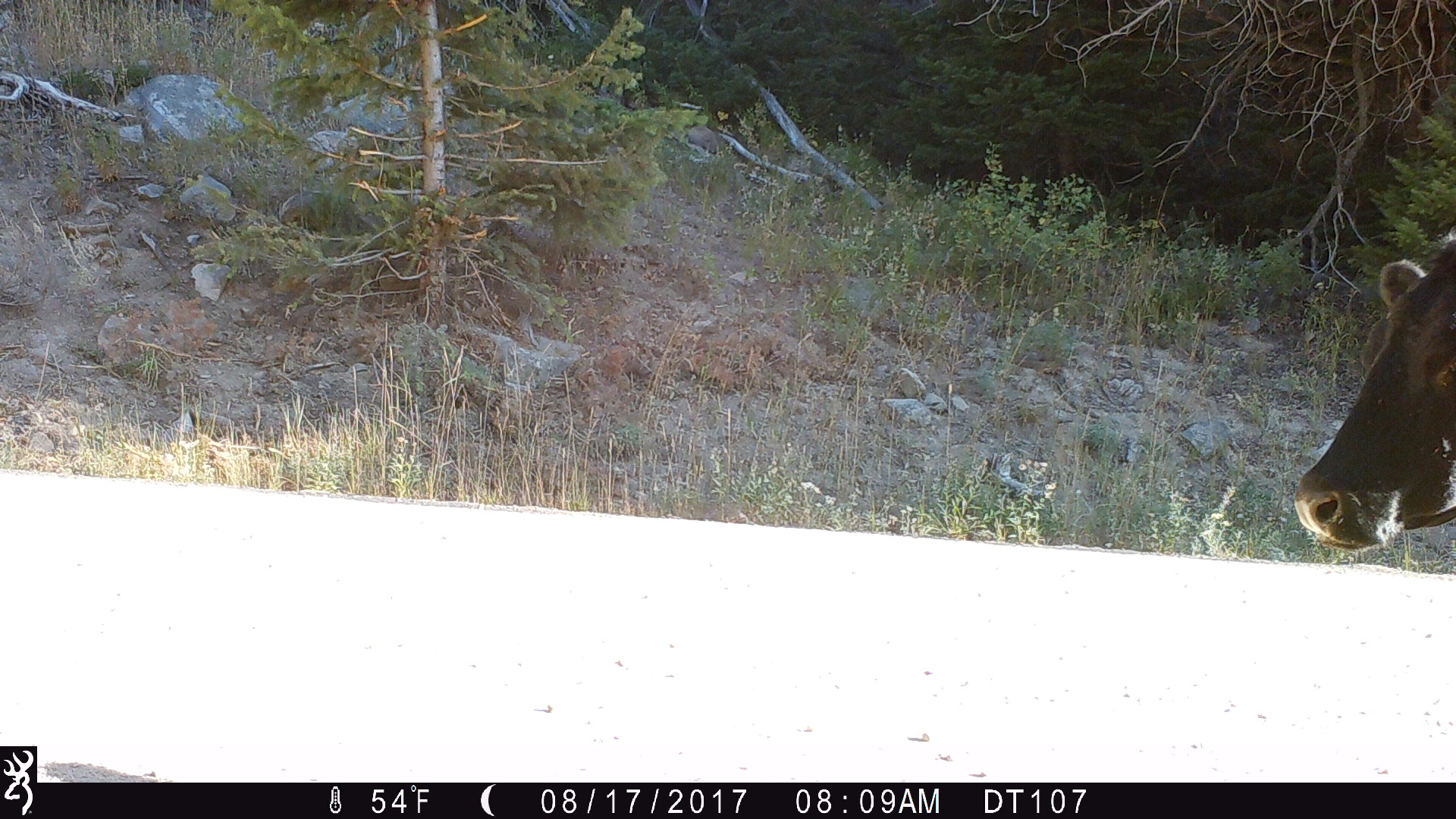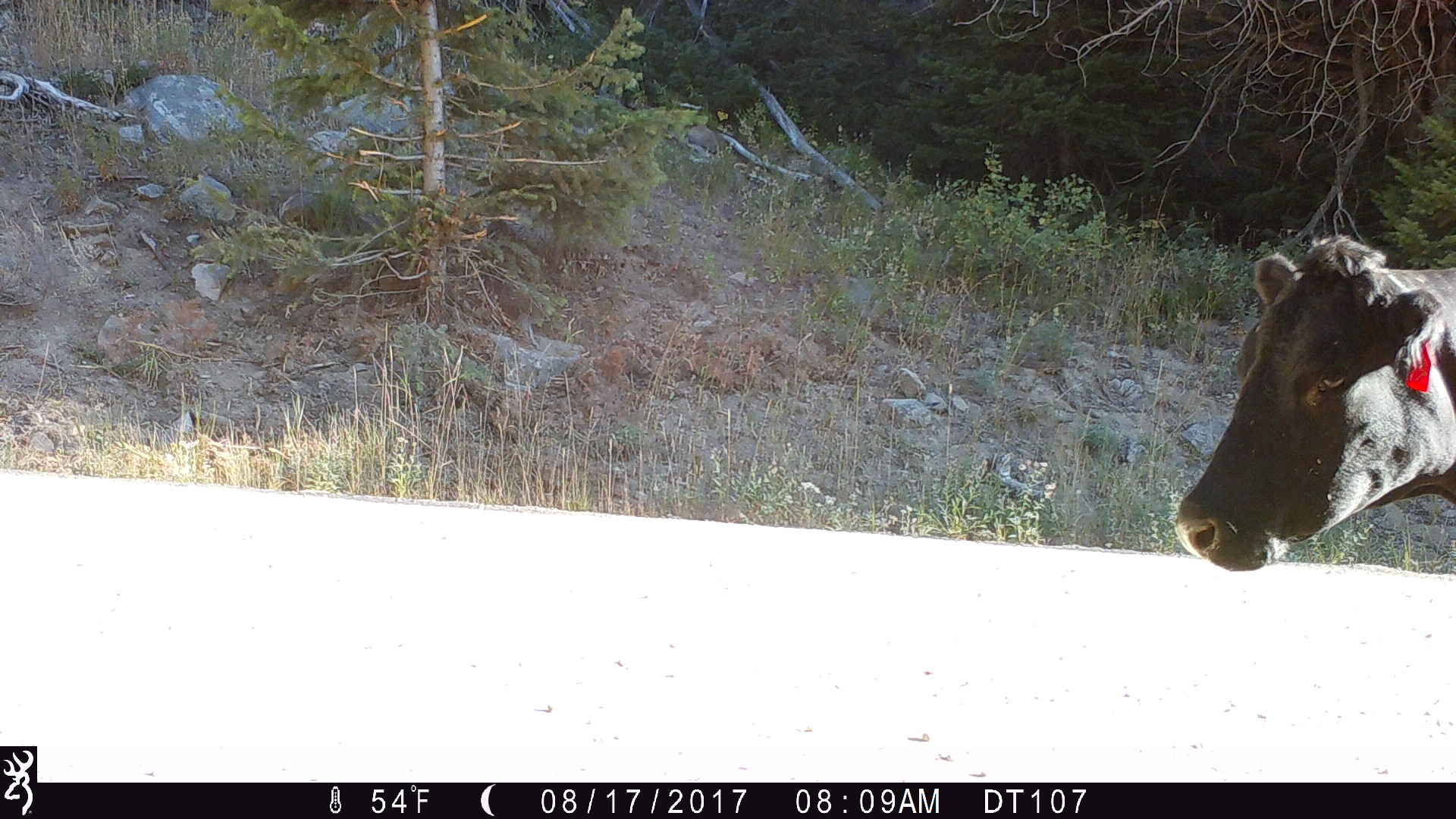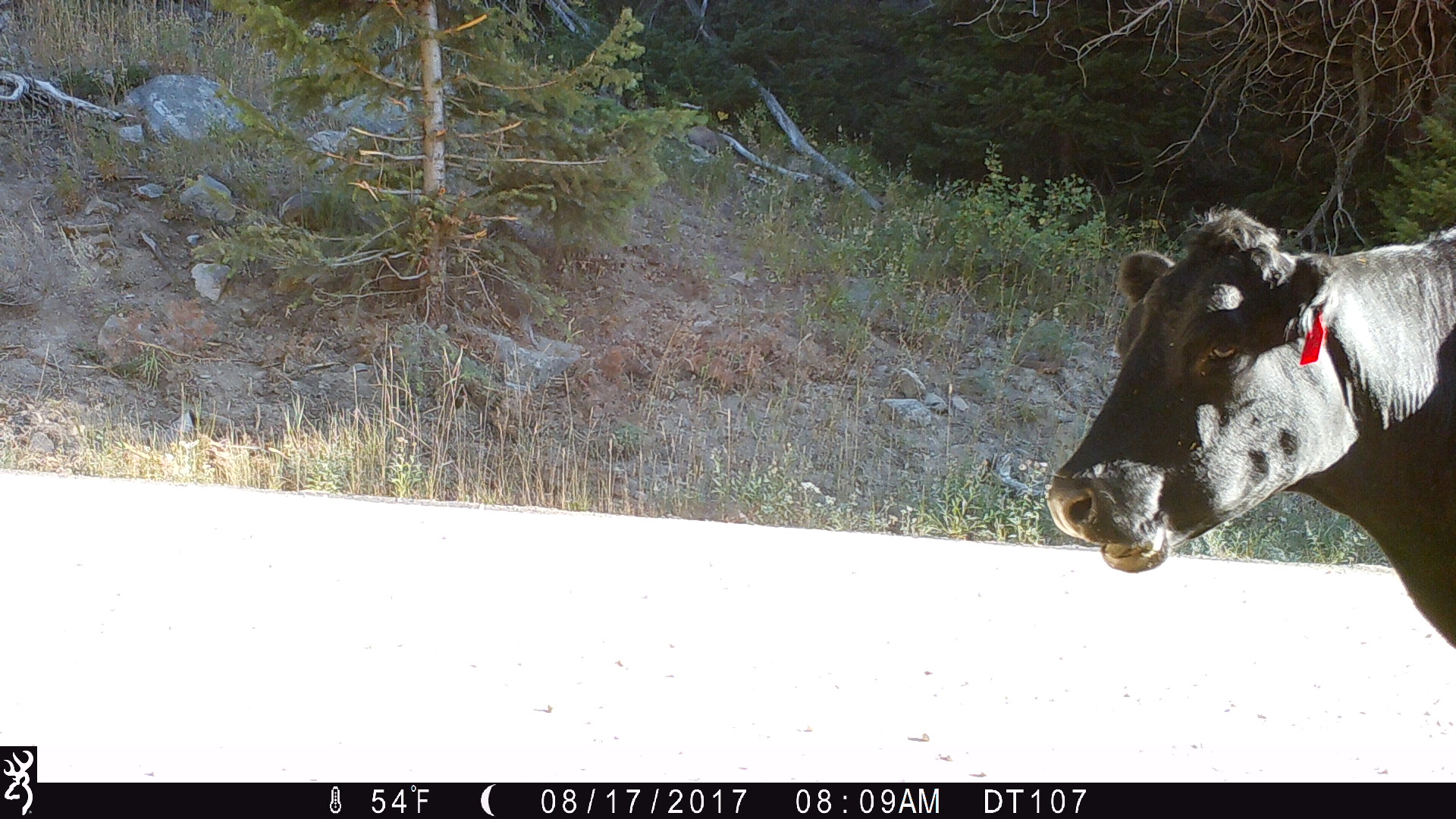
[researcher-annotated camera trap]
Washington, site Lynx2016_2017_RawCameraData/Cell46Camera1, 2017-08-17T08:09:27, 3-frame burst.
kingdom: Animalia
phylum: Chordata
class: Mammalia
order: Artiodactyla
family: Bovidae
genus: Bos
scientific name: Bos taurus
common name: domestic cattle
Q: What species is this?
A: Domestic cattle (Bos taurus).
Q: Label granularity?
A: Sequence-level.